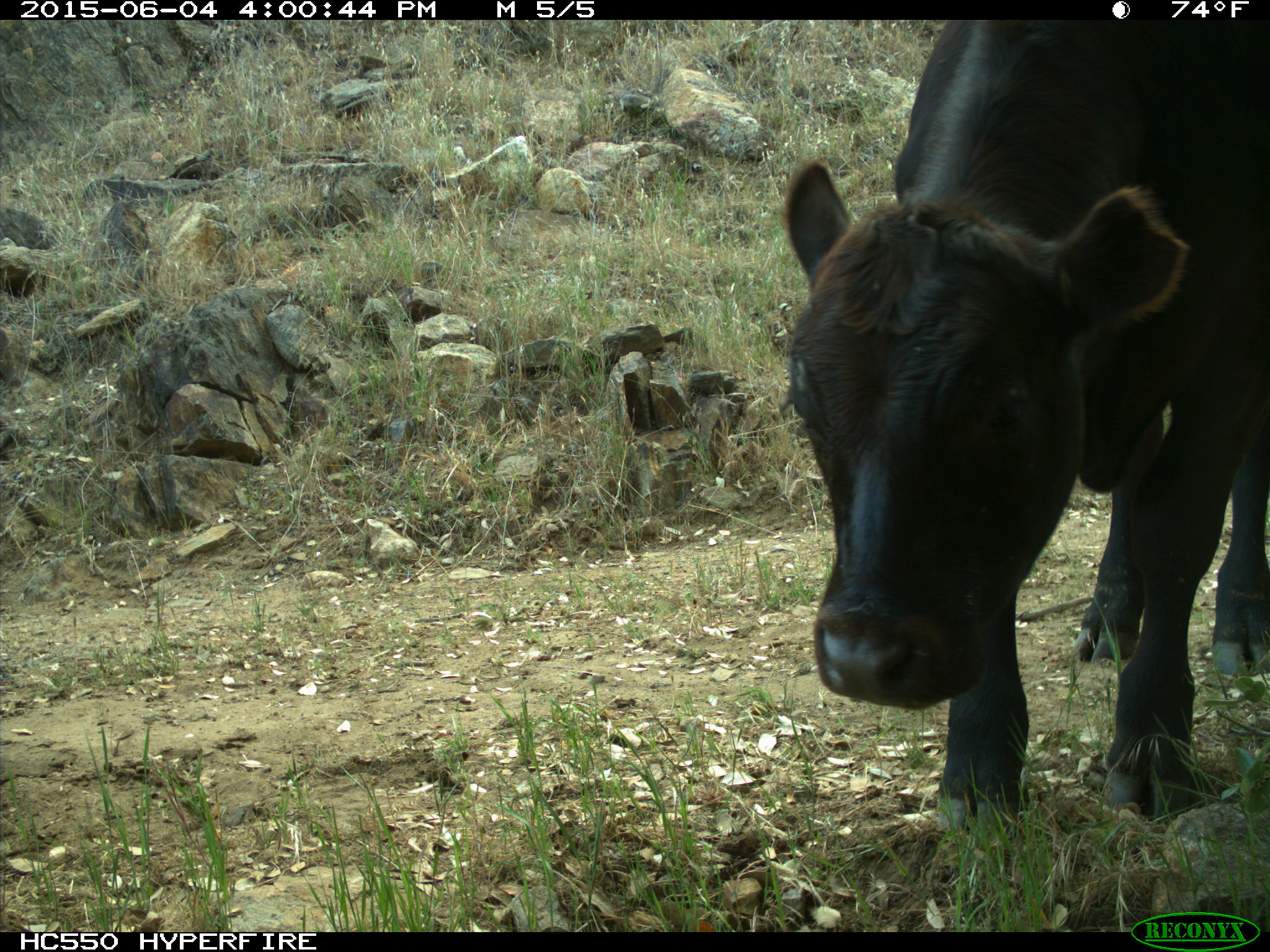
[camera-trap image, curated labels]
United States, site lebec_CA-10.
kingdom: Animalia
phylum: Chordata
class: Mammalia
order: Artiodactyla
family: Bovidae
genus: Bos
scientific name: Bos taurus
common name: domestic cow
Bos taurus (domestic cow).